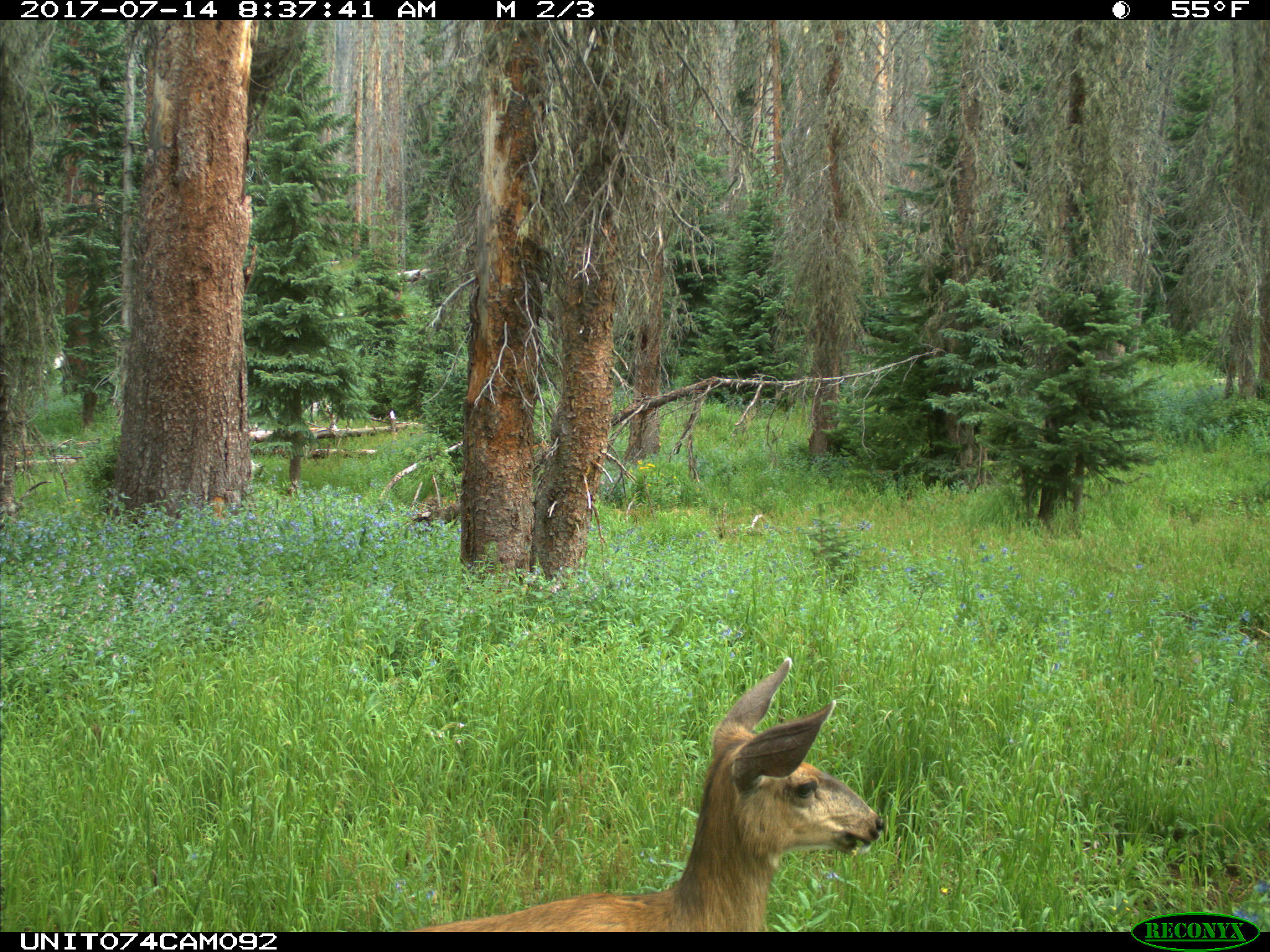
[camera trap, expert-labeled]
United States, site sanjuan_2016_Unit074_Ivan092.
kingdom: Animalia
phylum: Chordata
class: Mammalia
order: Artiodactyla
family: Cervidae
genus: Odocoileus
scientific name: Odocoileus hemionus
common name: mule deer